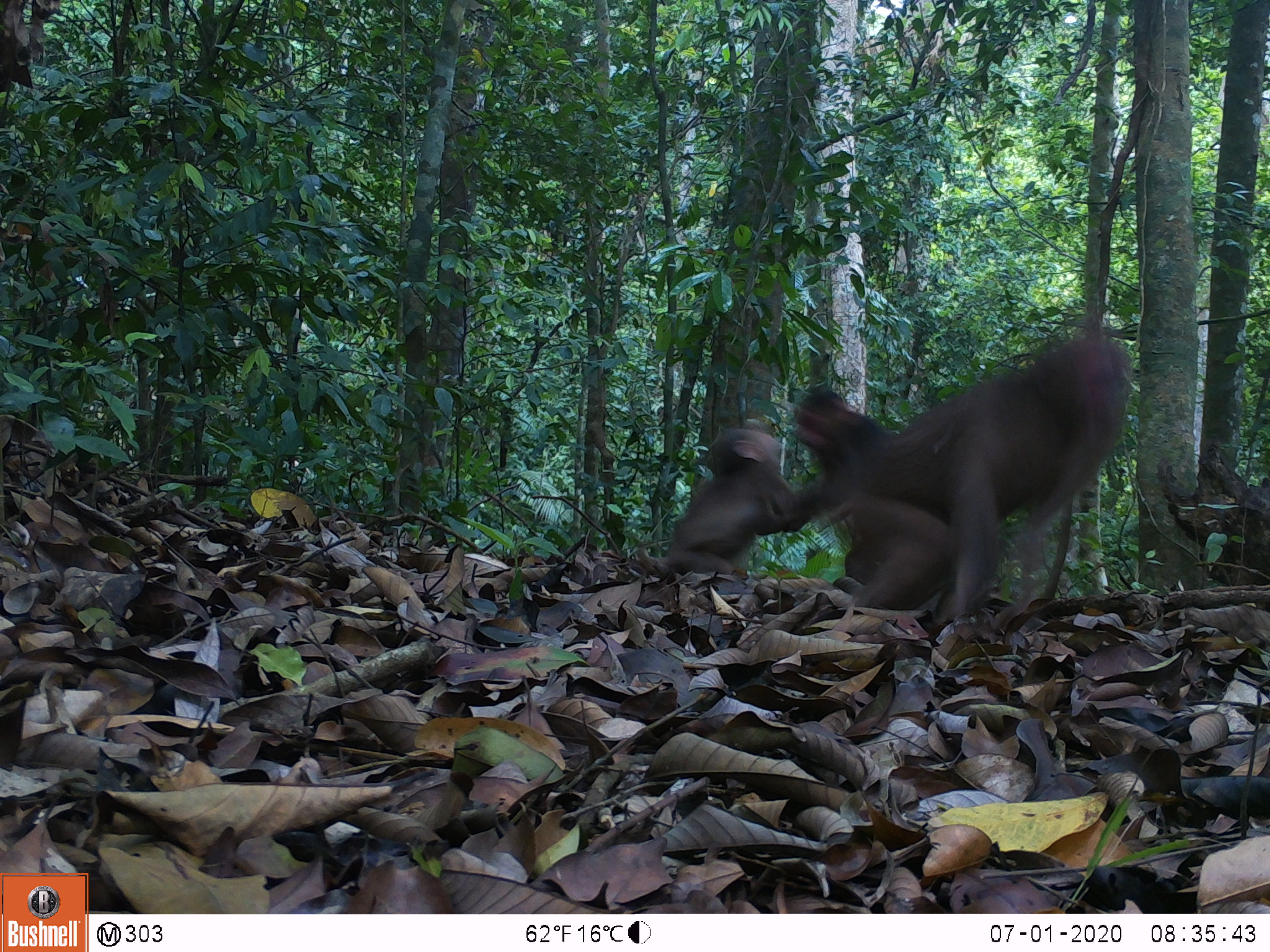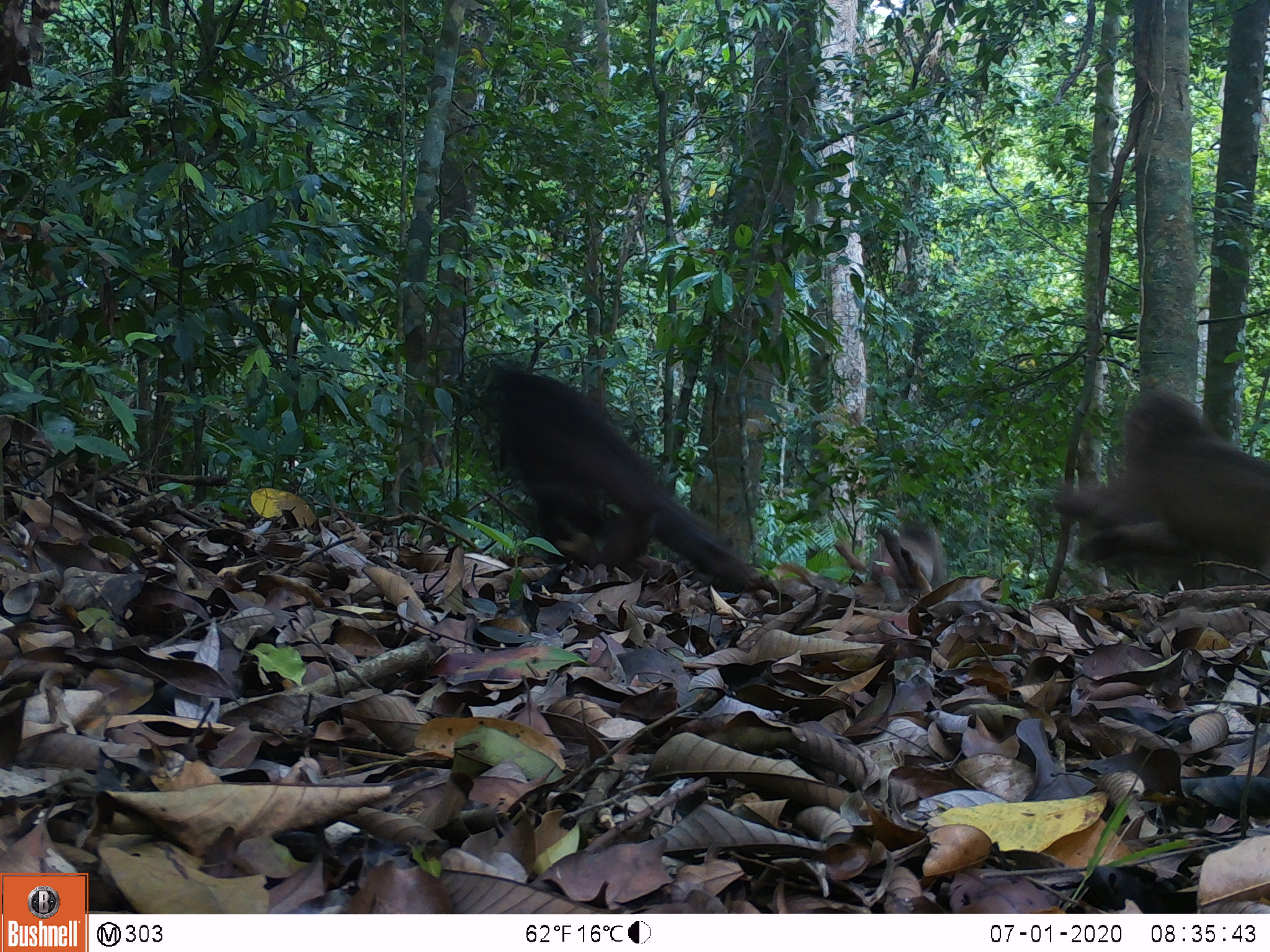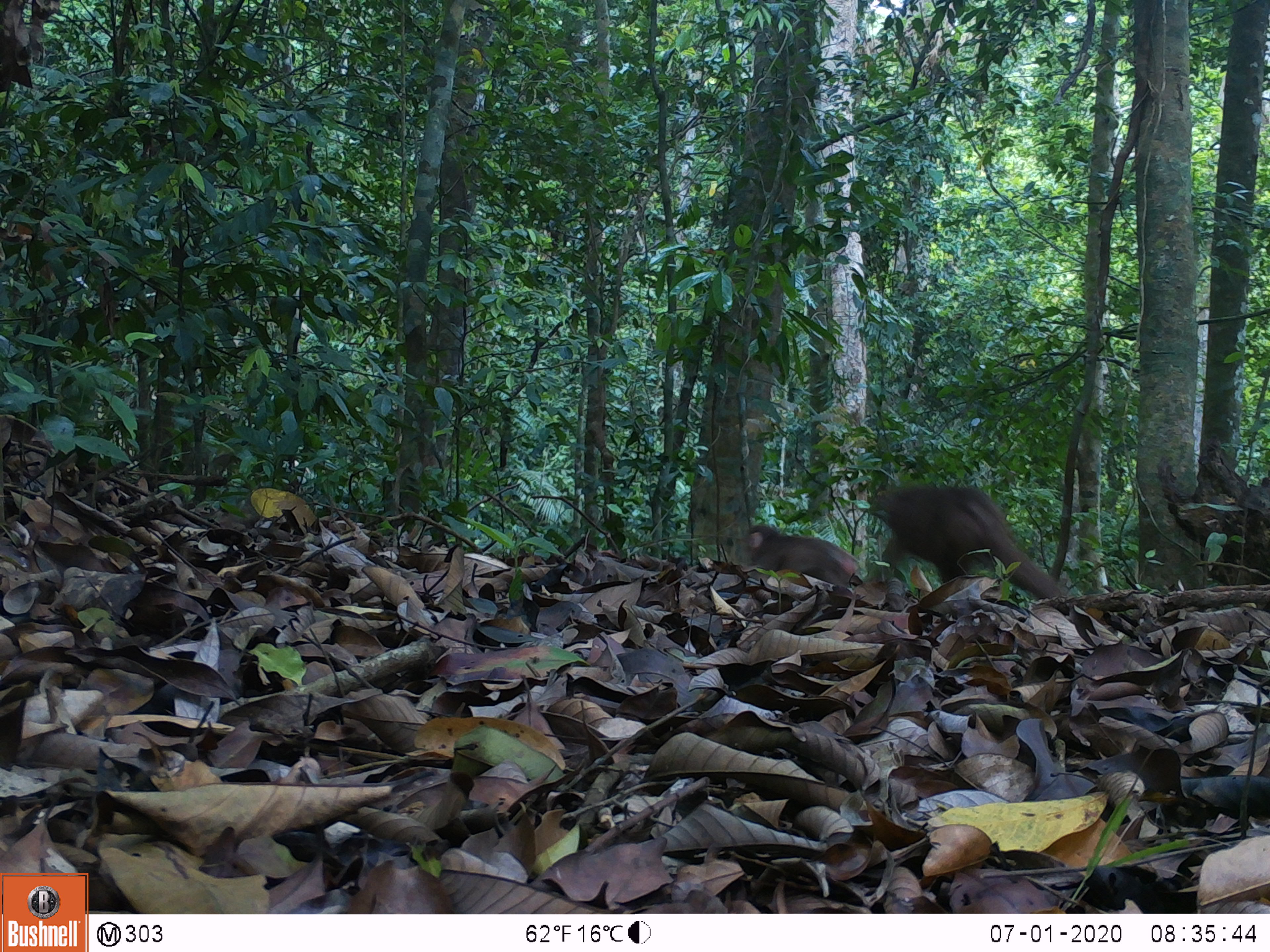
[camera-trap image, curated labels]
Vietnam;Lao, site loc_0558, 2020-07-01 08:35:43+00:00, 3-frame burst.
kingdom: Animalia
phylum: Chordata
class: Mammalia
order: Primates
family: Cercopithecidae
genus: Macaca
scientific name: Macaca arctoides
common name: stump-tailed macaque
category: stump tailed macaque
Stump tailed macaque (stump-tailed macaque) (Macaca arctoides). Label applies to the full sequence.